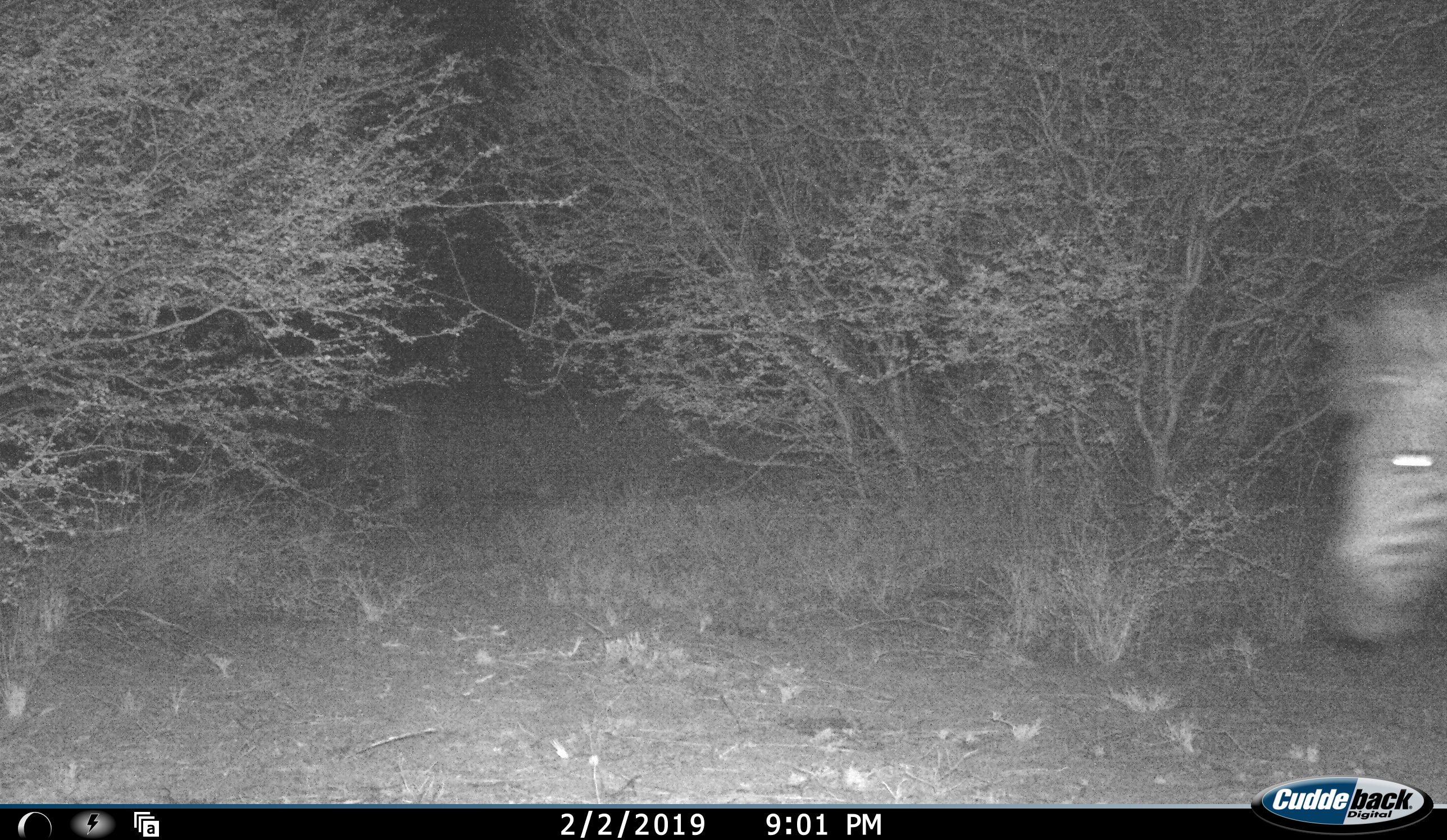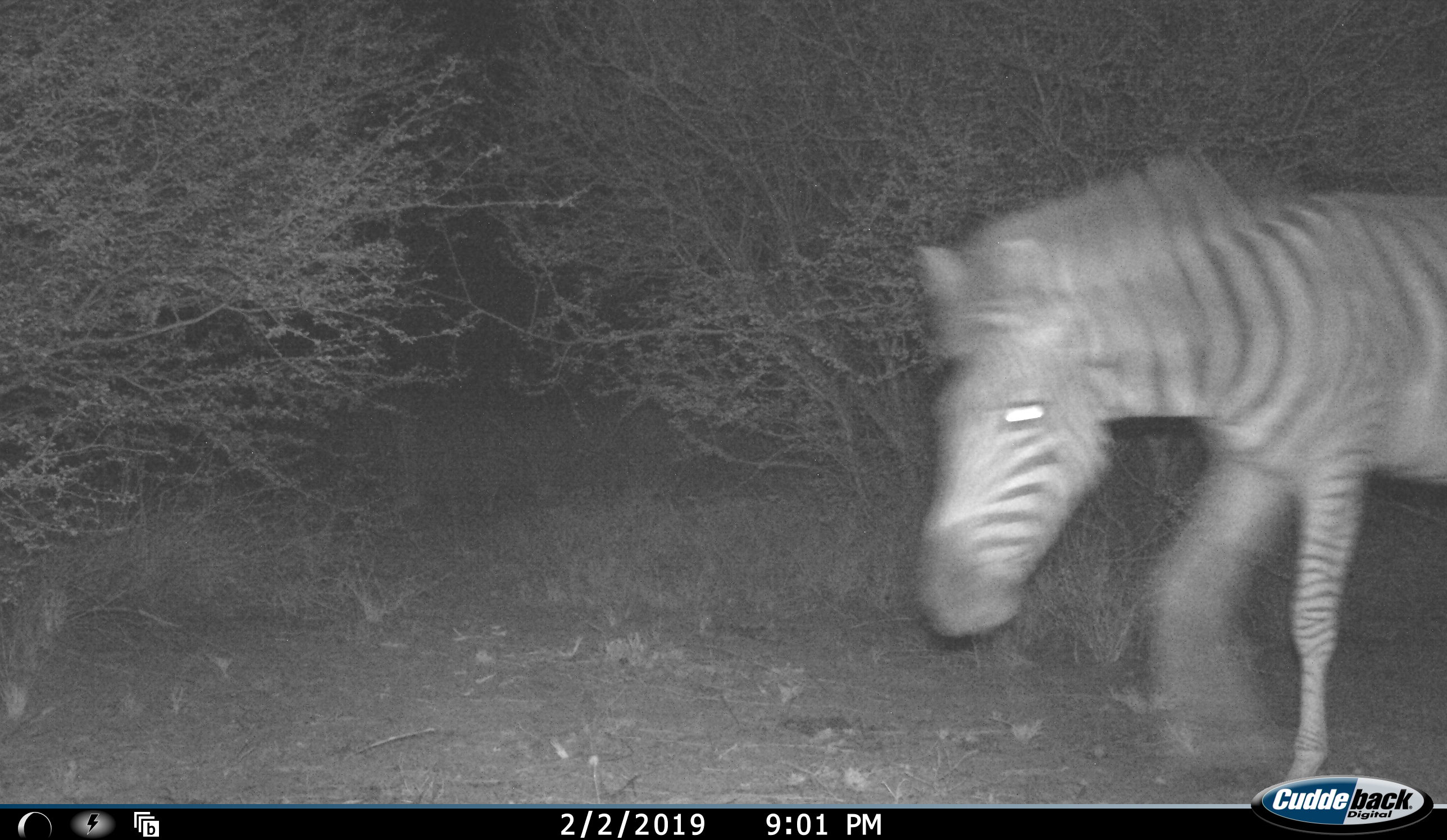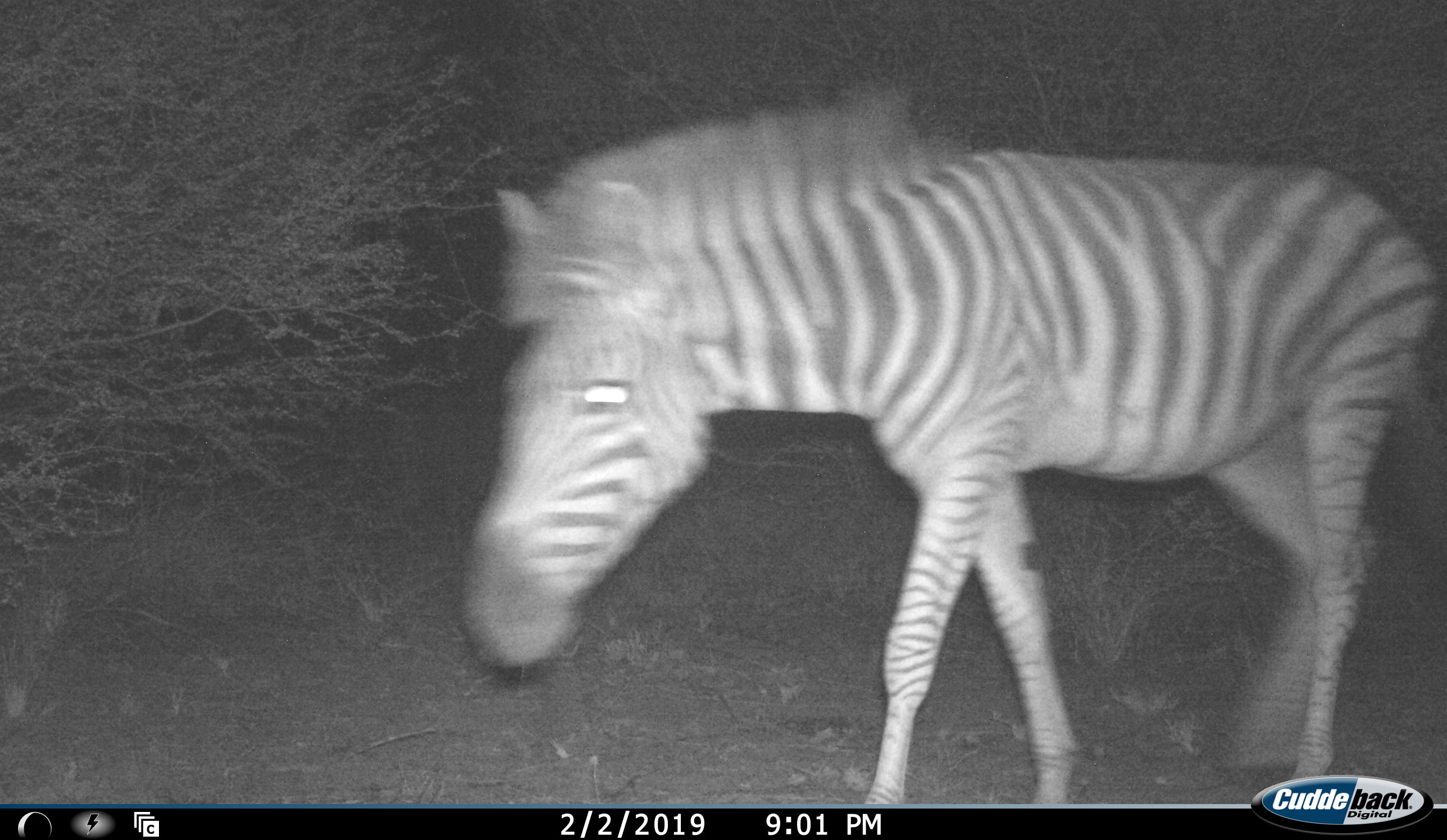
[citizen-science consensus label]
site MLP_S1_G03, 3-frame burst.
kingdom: Animalia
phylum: Chordata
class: Mammalia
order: Perissodactyla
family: Equidae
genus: Equus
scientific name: Equus quagga burchellii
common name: burchell's zebra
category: zebraburchells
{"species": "zebraburchells (burchell's zebra) (Equus quagga burchellii)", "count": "1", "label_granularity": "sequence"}